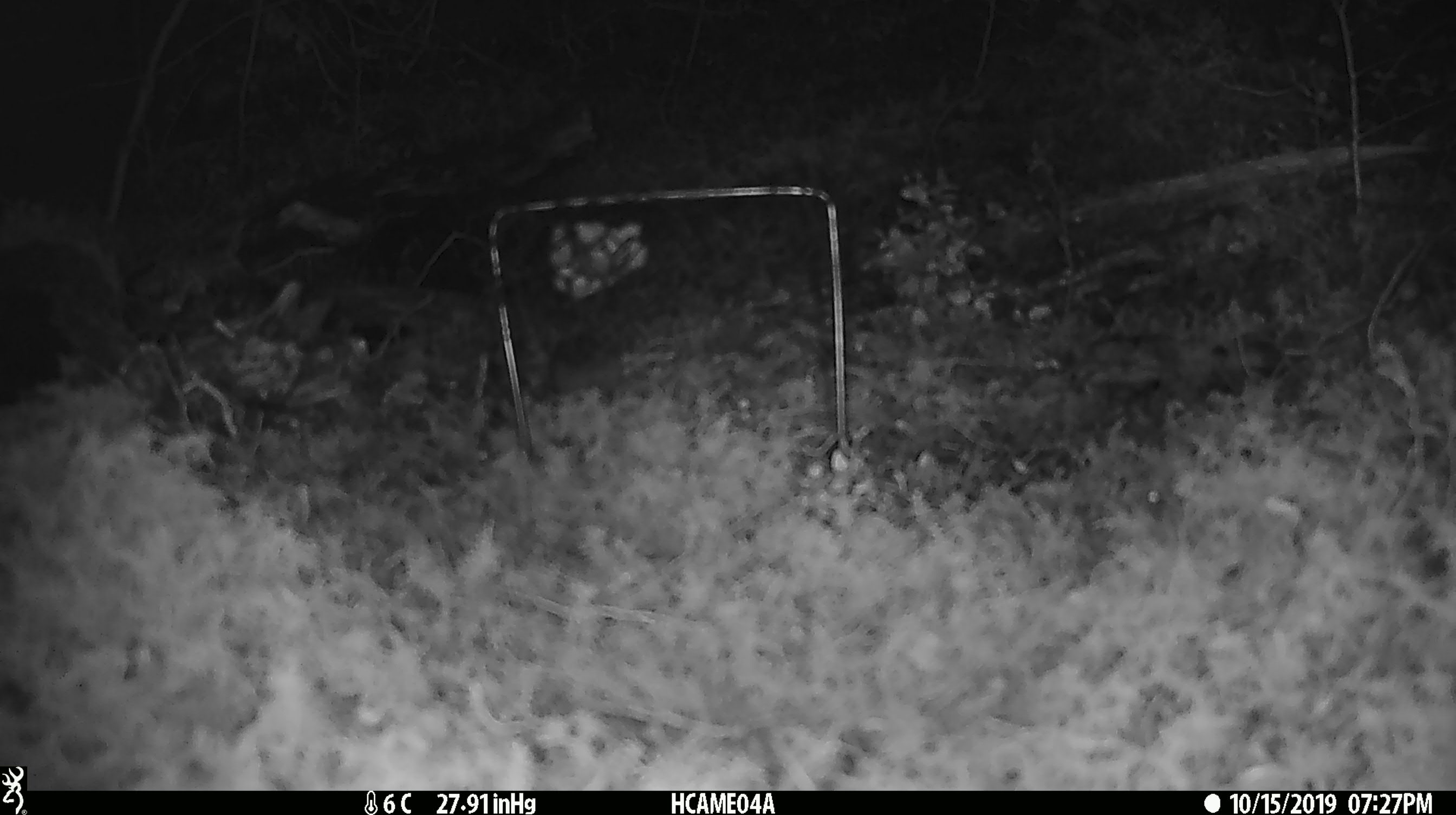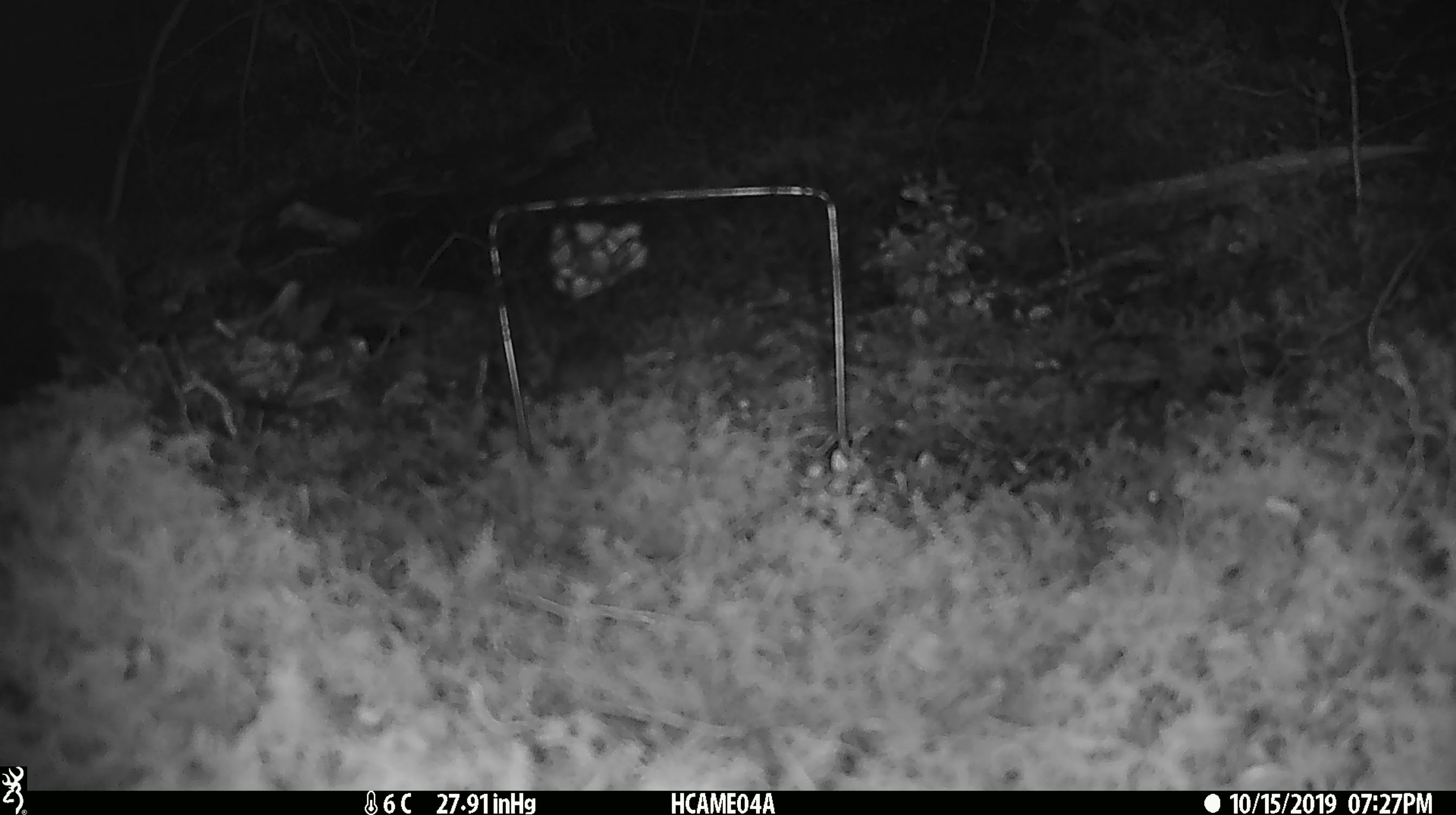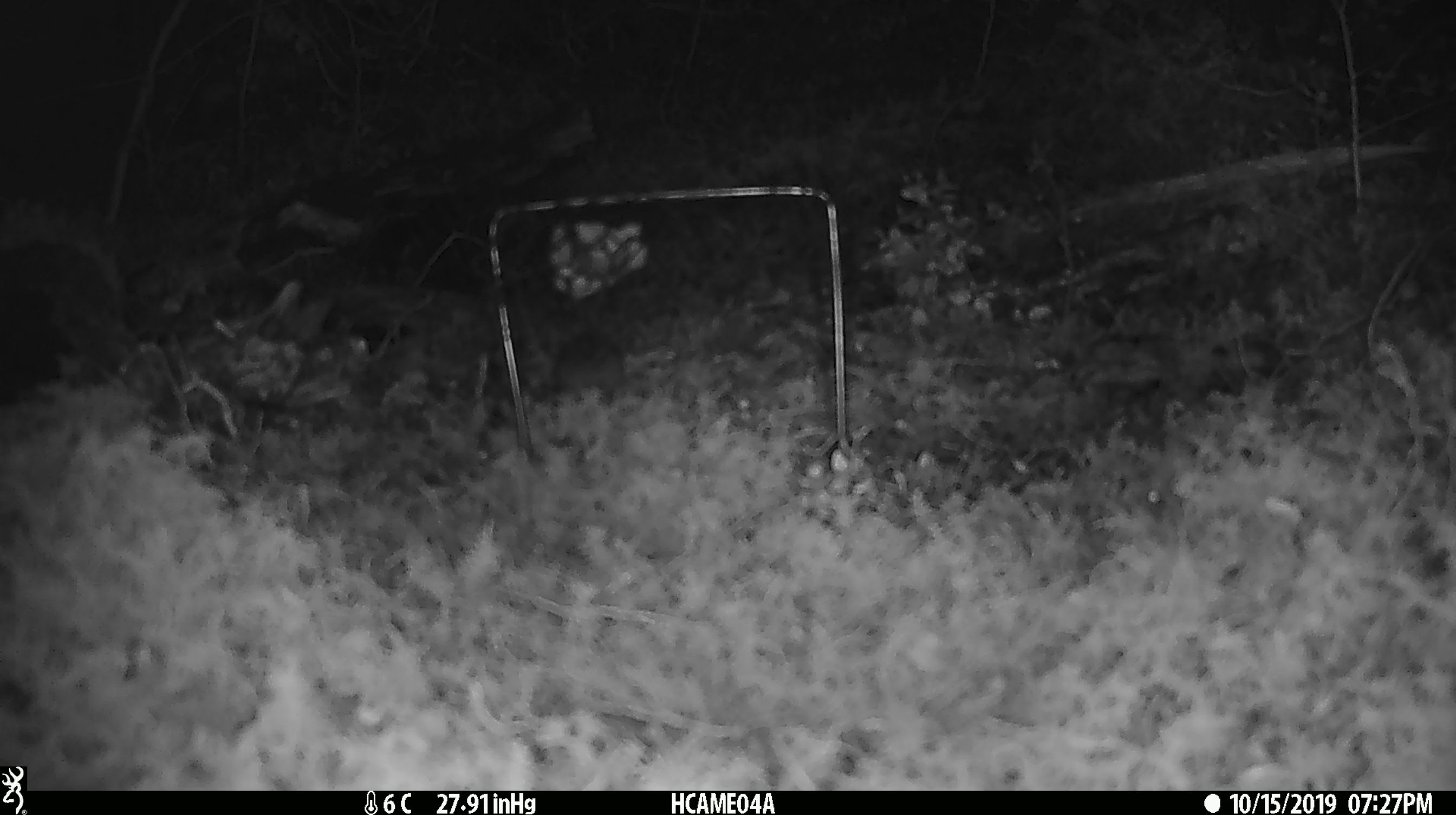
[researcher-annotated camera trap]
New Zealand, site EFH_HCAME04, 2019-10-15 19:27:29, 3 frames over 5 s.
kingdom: Animalia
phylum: Chordata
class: Mammalia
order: Rodentia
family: Muridae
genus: Mus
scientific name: Mus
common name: mouse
Mouse (Mus).